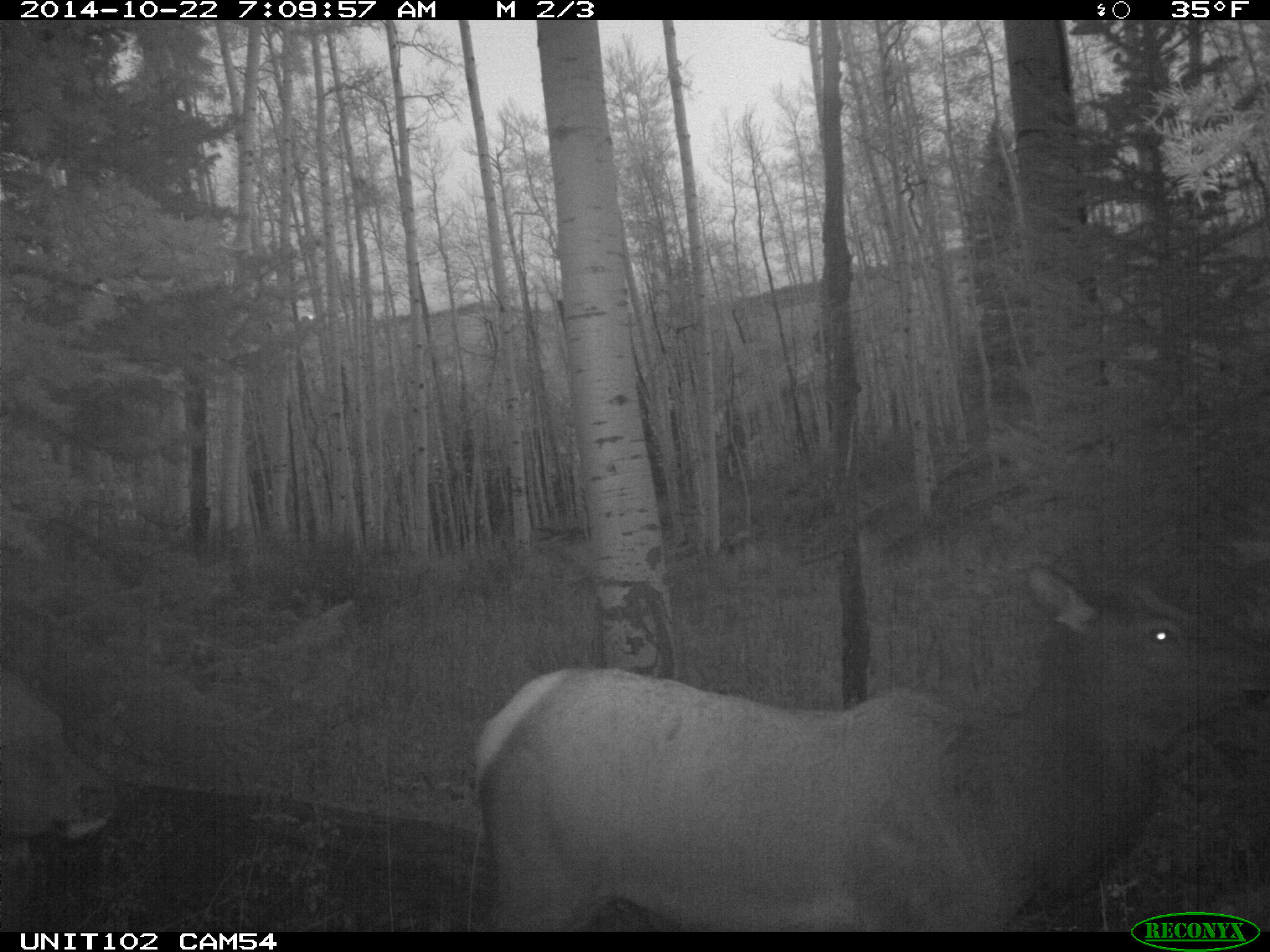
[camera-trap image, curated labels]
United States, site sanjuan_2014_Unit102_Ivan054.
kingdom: Animalia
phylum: Chordata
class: Mammalia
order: Artiodactyla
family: Cervidae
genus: Cervus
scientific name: Cervus elaphus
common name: red deer